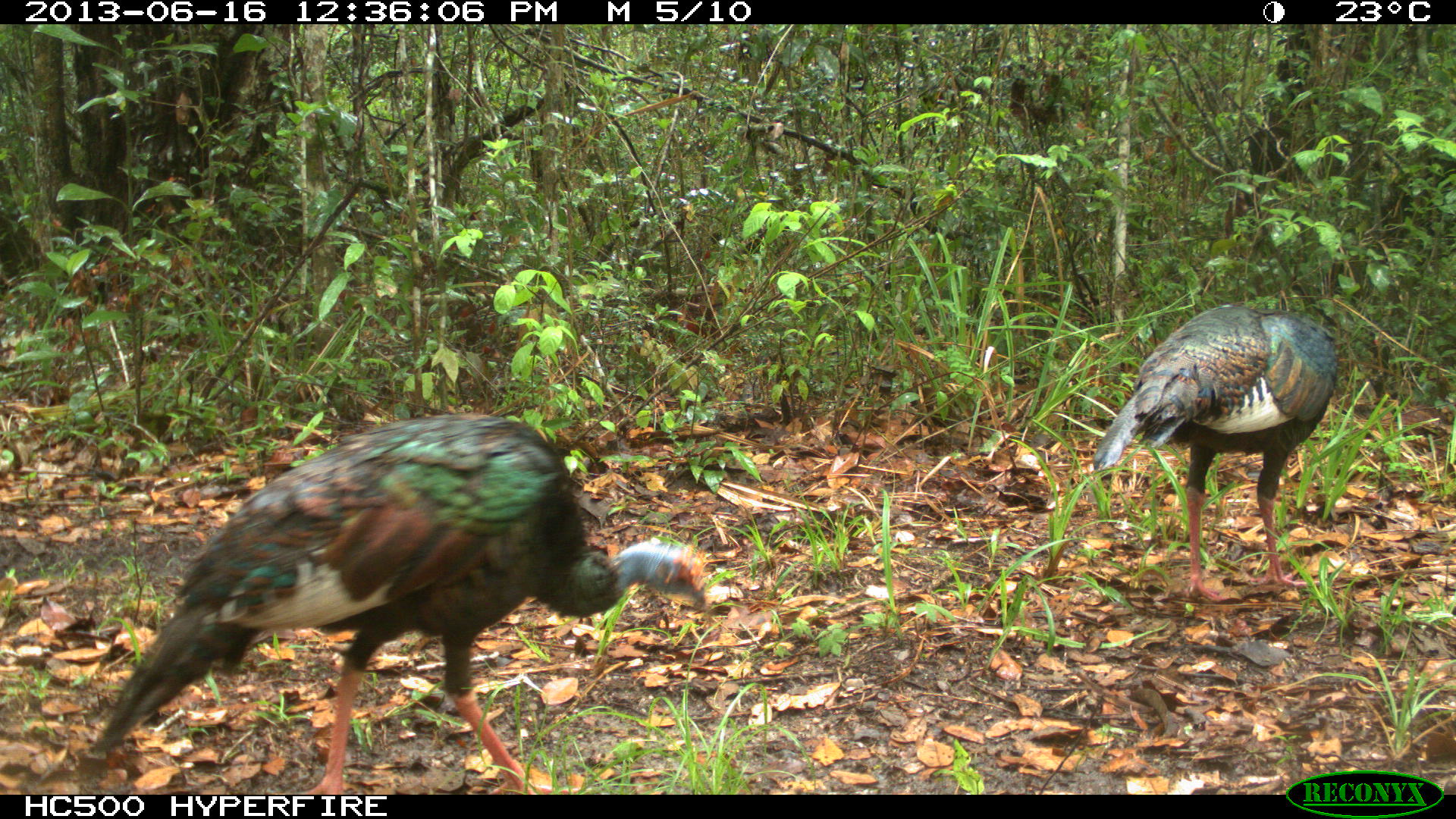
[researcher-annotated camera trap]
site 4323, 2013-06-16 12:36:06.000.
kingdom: Animalia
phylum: Chordata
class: Aves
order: Galliformes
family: Phasianidae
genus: Meleagris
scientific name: Meleagris ocellata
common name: ocellated turkey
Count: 2.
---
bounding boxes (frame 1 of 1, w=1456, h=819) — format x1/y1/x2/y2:
meleagris ocellata: 88/409/714/793; 1090/302/1340/602